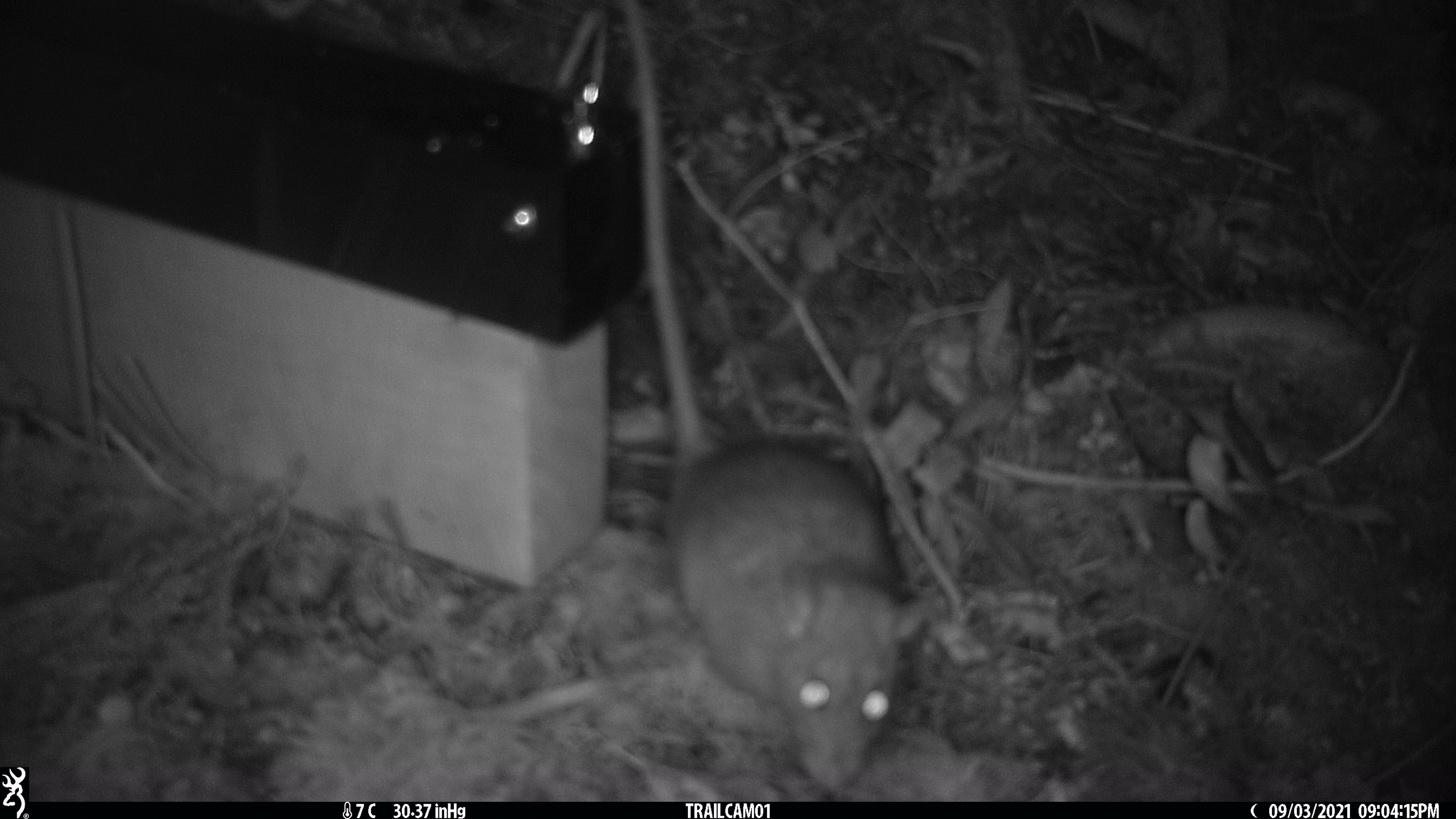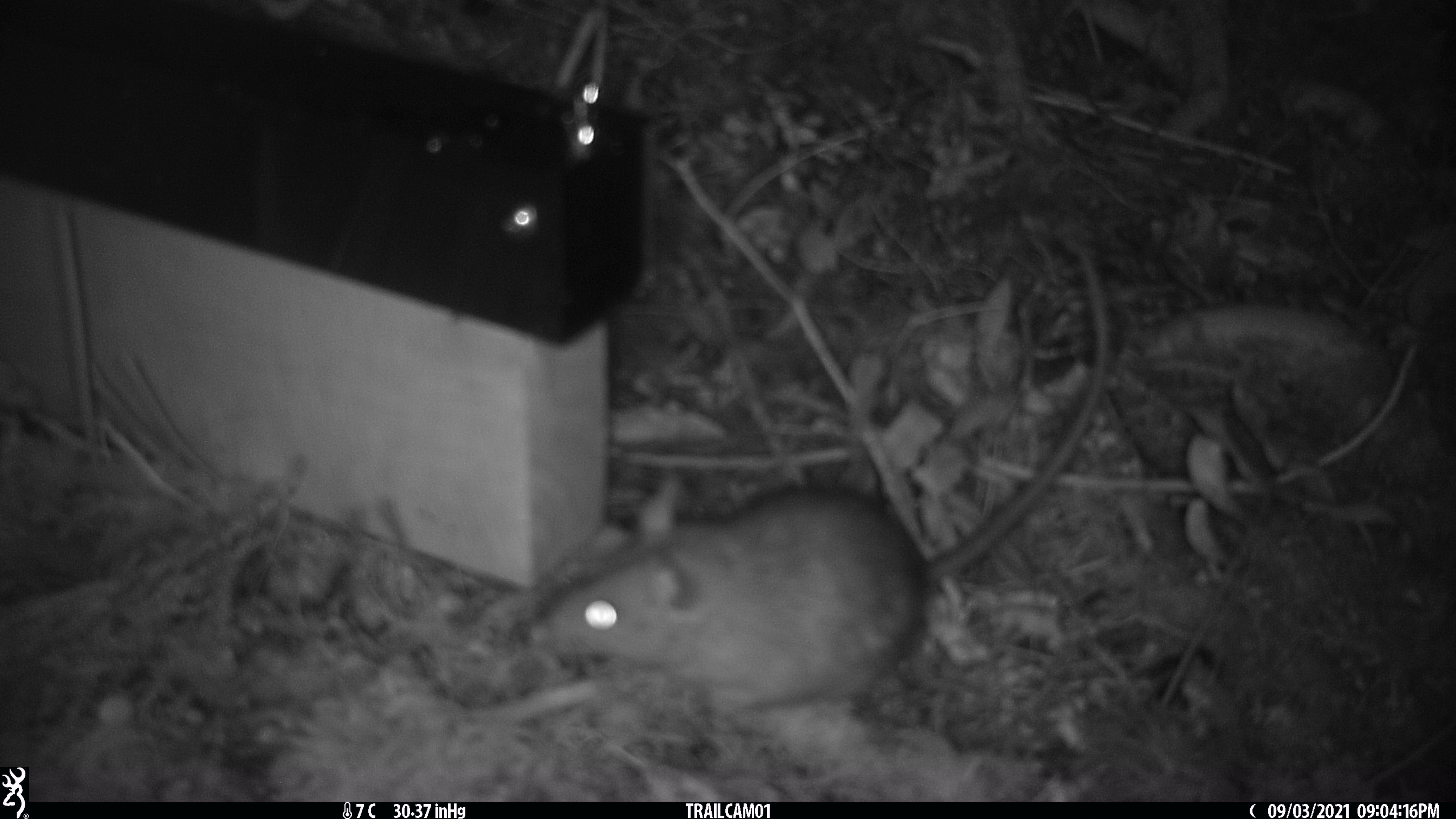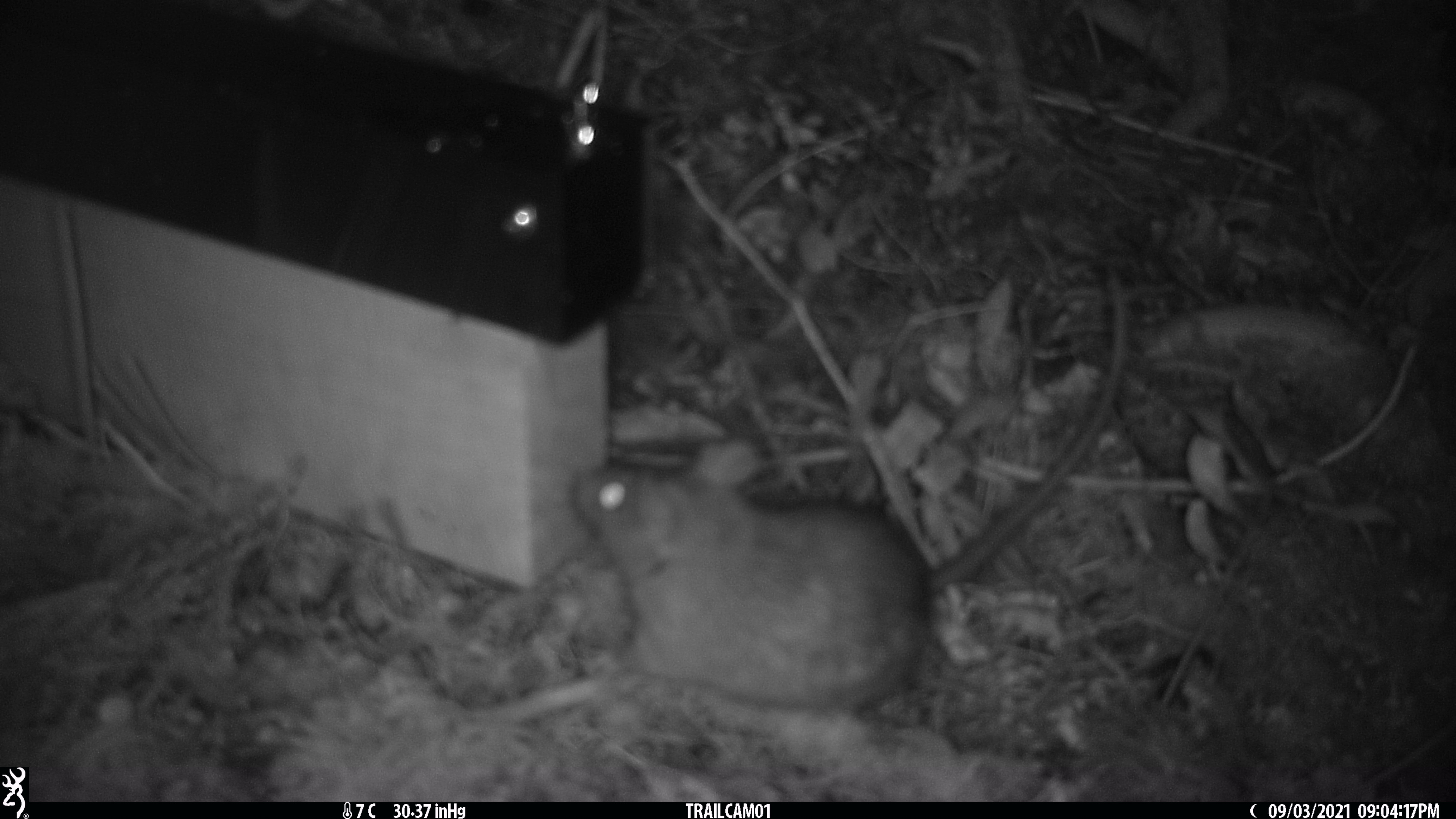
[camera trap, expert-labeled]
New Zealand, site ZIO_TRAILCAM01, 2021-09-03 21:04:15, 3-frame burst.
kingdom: Animalia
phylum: Chordata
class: Mammalia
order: Rodentia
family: Muridae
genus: Rattus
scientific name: Rattus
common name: rat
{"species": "rat (Rattus)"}